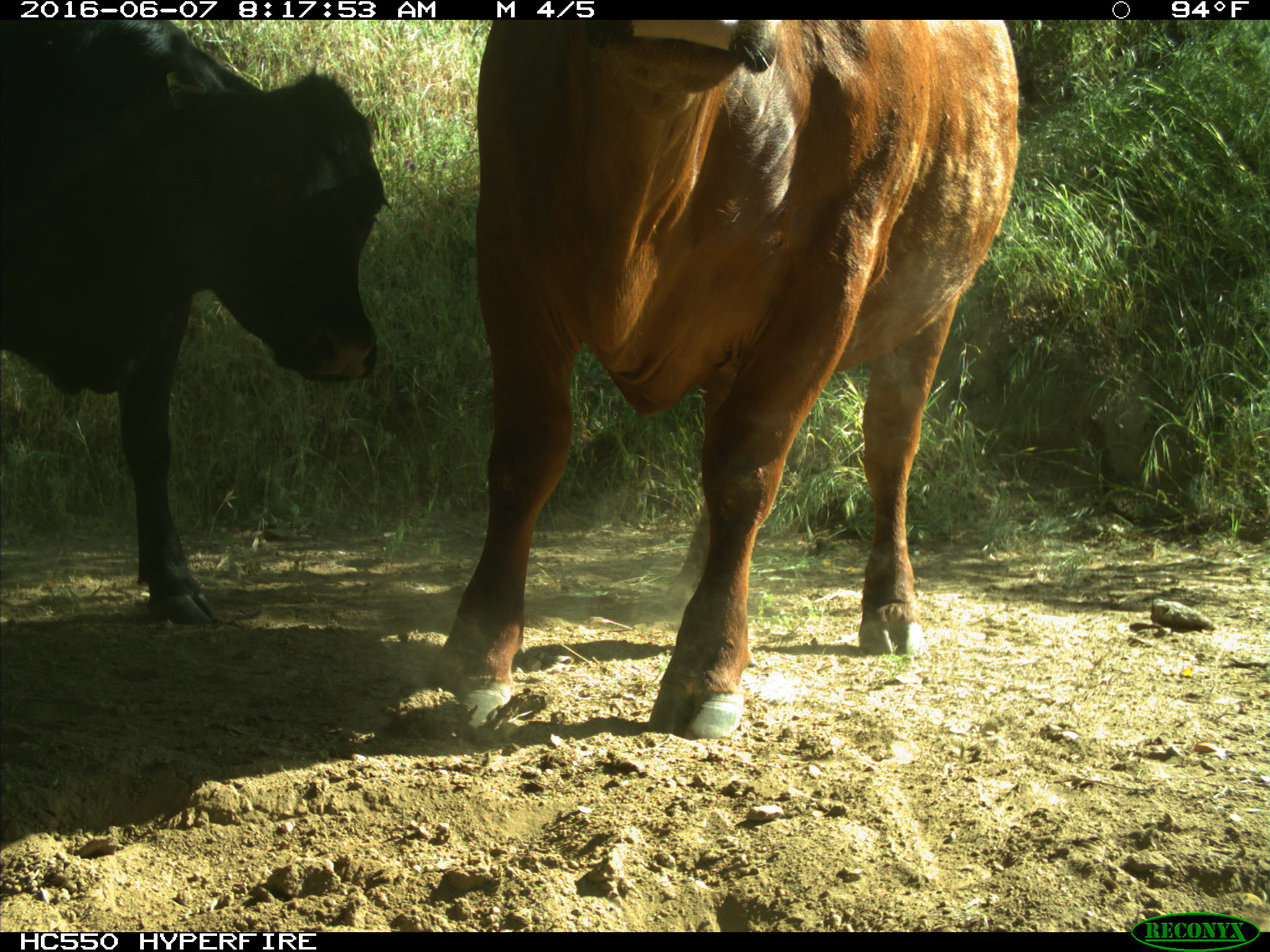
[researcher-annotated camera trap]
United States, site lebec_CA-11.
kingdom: Animalia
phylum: Chordata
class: Mammalia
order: Artiodactyla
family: Bovidae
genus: Bos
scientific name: Bos taurus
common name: domestic cow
Bos taurus (domestic cow).